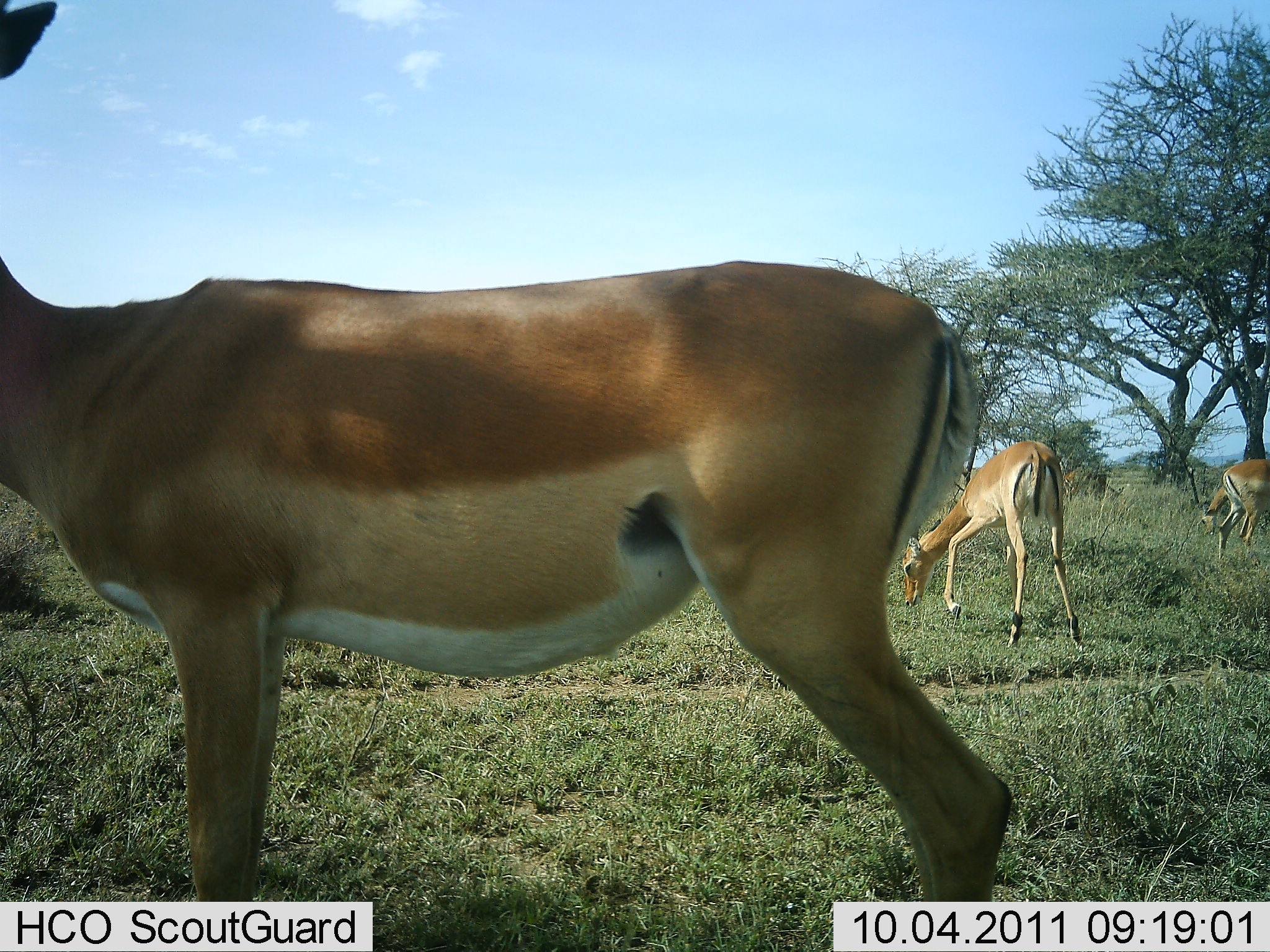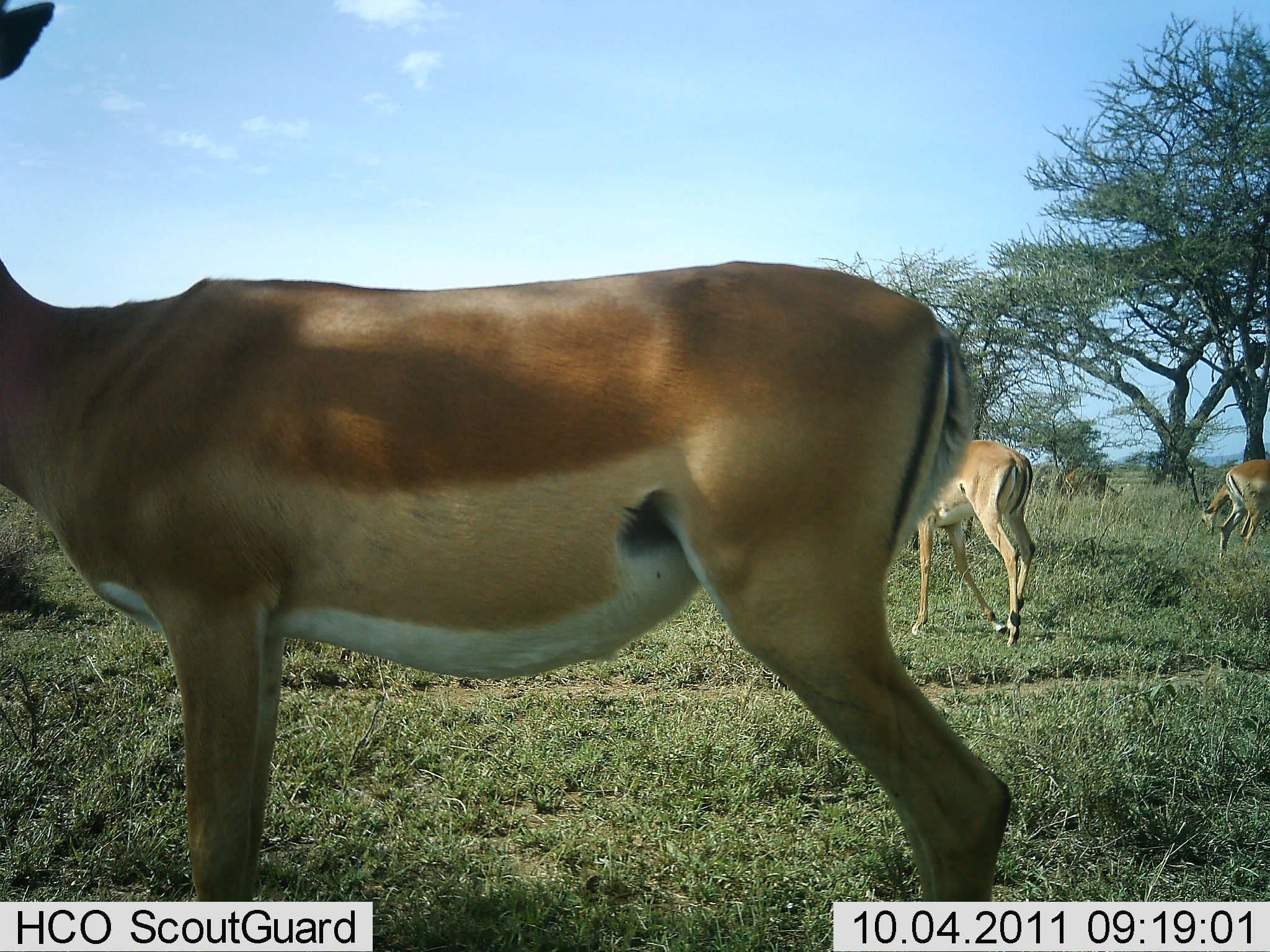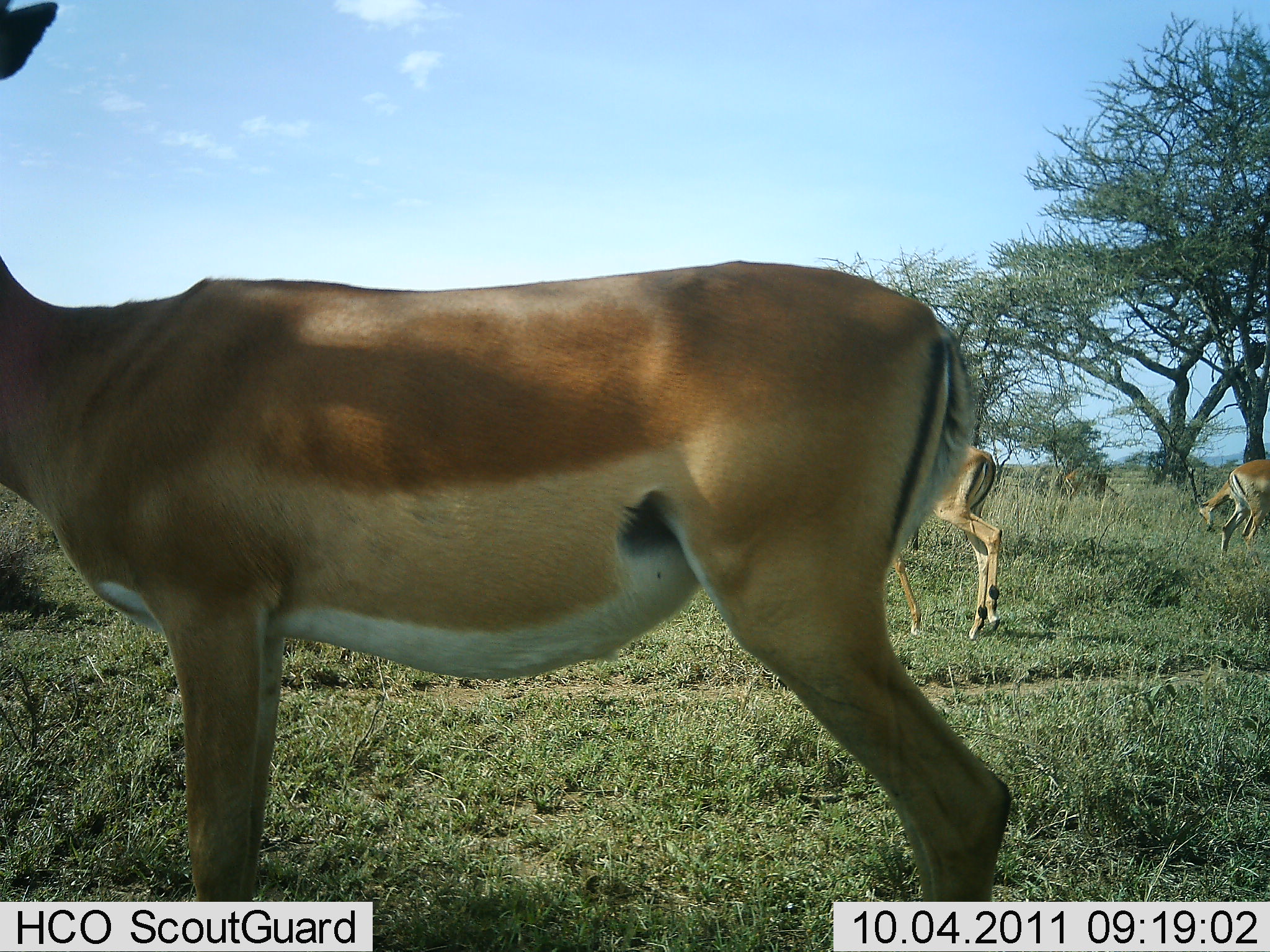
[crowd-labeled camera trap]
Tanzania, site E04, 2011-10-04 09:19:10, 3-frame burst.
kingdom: Animalia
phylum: Chordata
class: Mammalia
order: Artiodactyla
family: Bovidae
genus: Aepyceros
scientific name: Aepyceros melampus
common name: impala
Impala (Aepyceros melampus), count 4. Behavior (volunteer vote fractions): standing 58%, resting 0%, moving 42%, interacting 0%. Young present (vote fraction): 8%. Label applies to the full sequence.